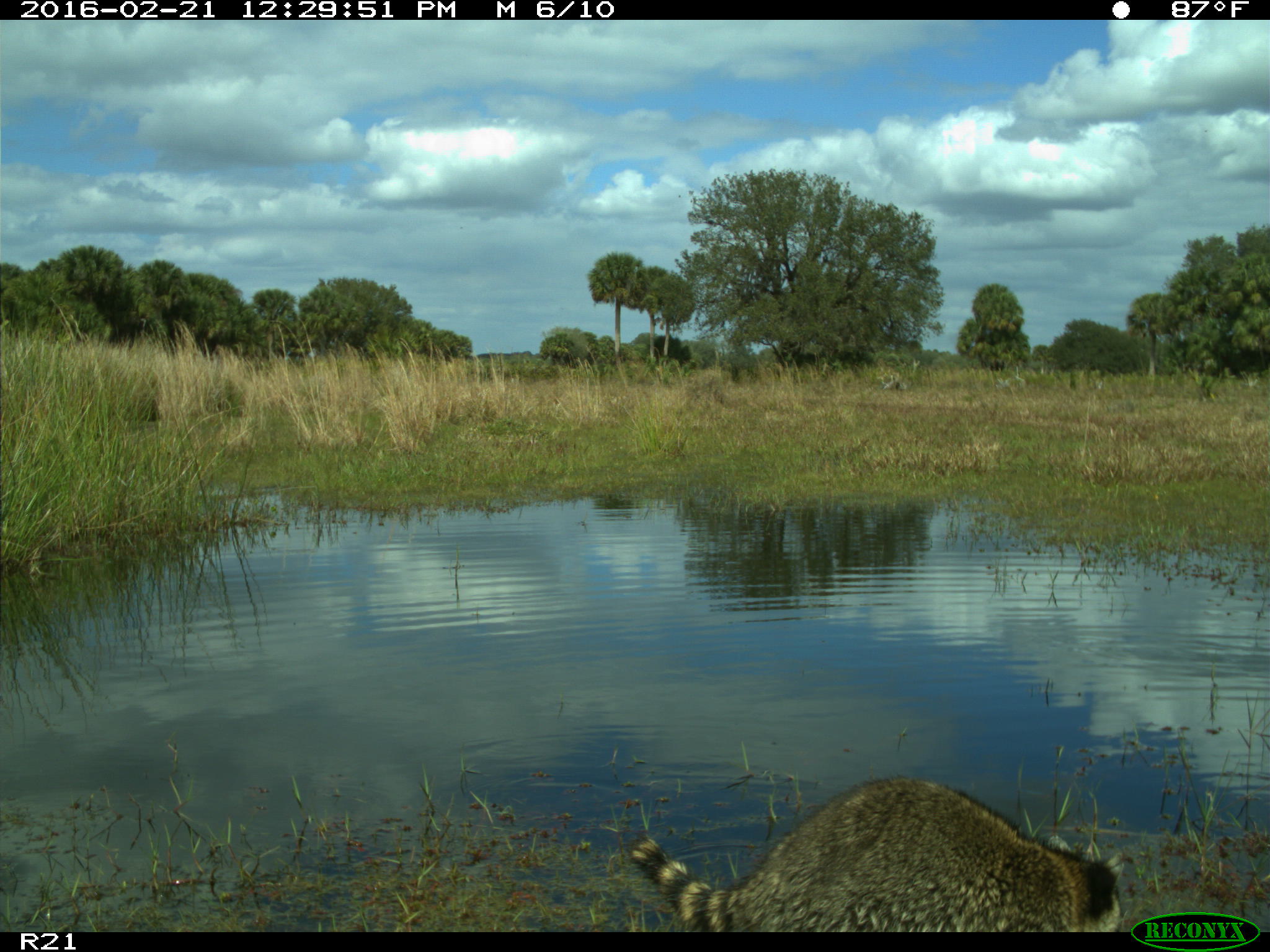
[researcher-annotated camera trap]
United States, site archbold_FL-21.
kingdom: Animalia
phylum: Chordata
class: Mammalia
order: Carnivora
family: Procyonidae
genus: Procyon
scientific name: Procyon lotor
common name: common raccoon